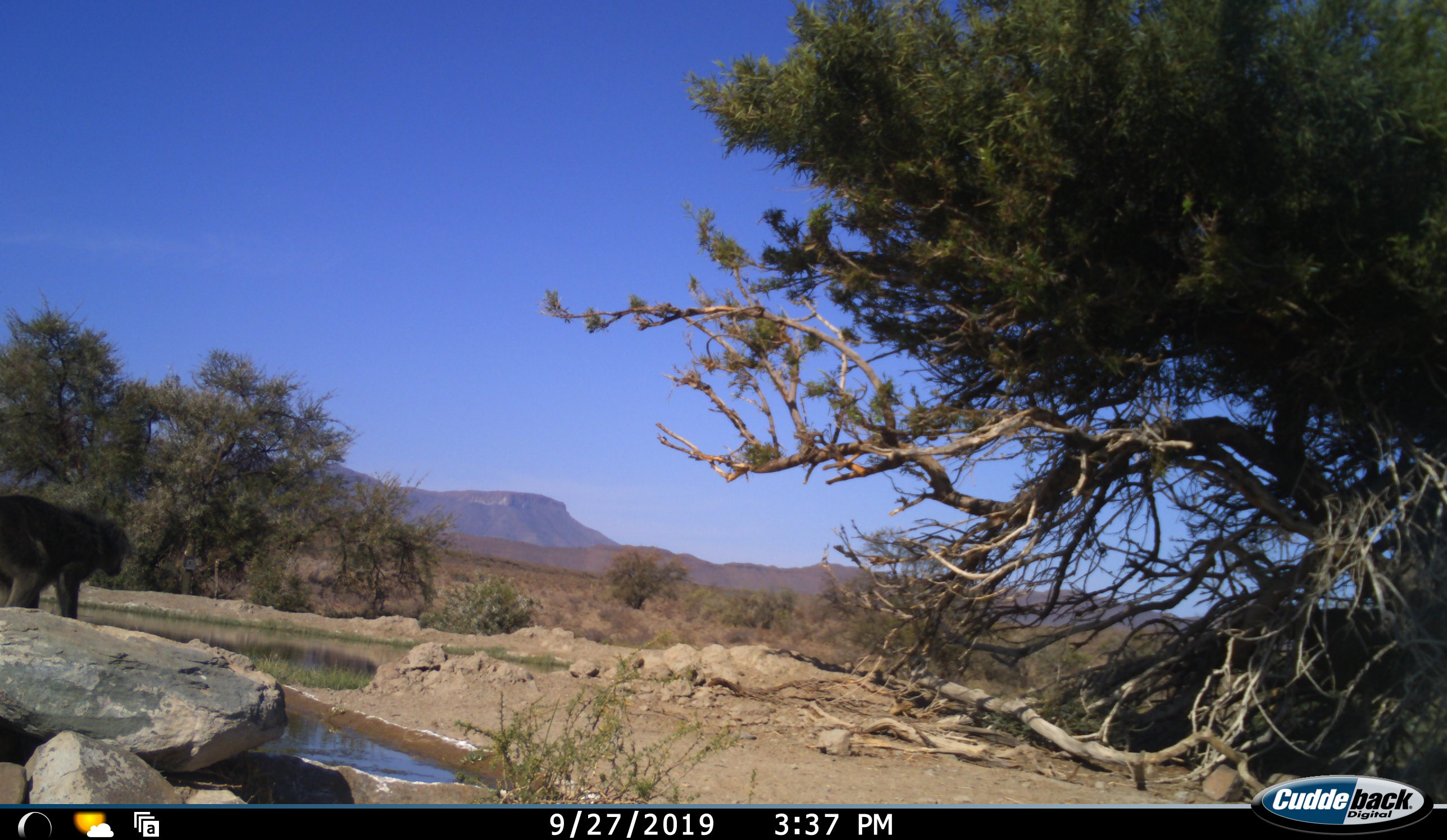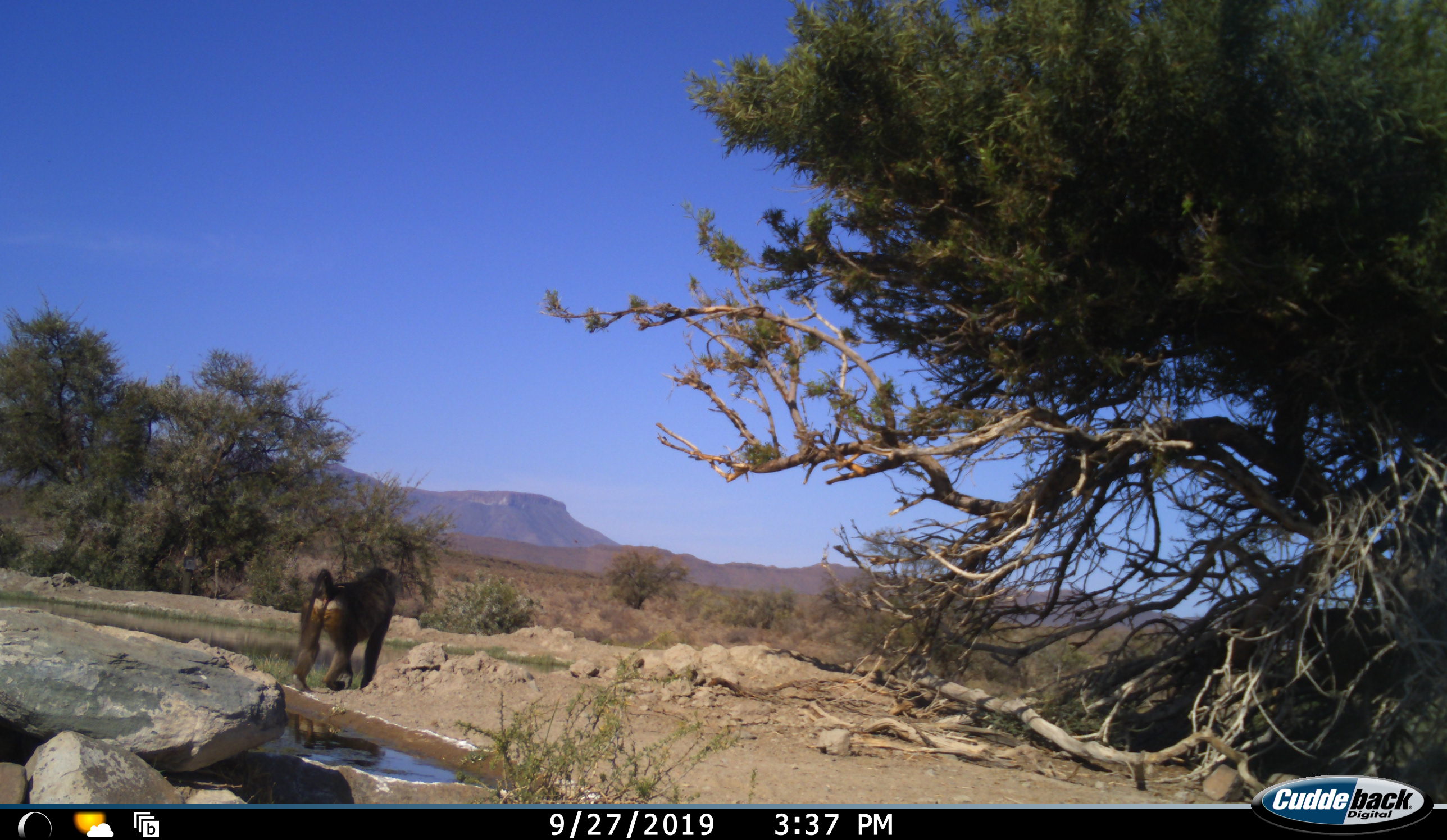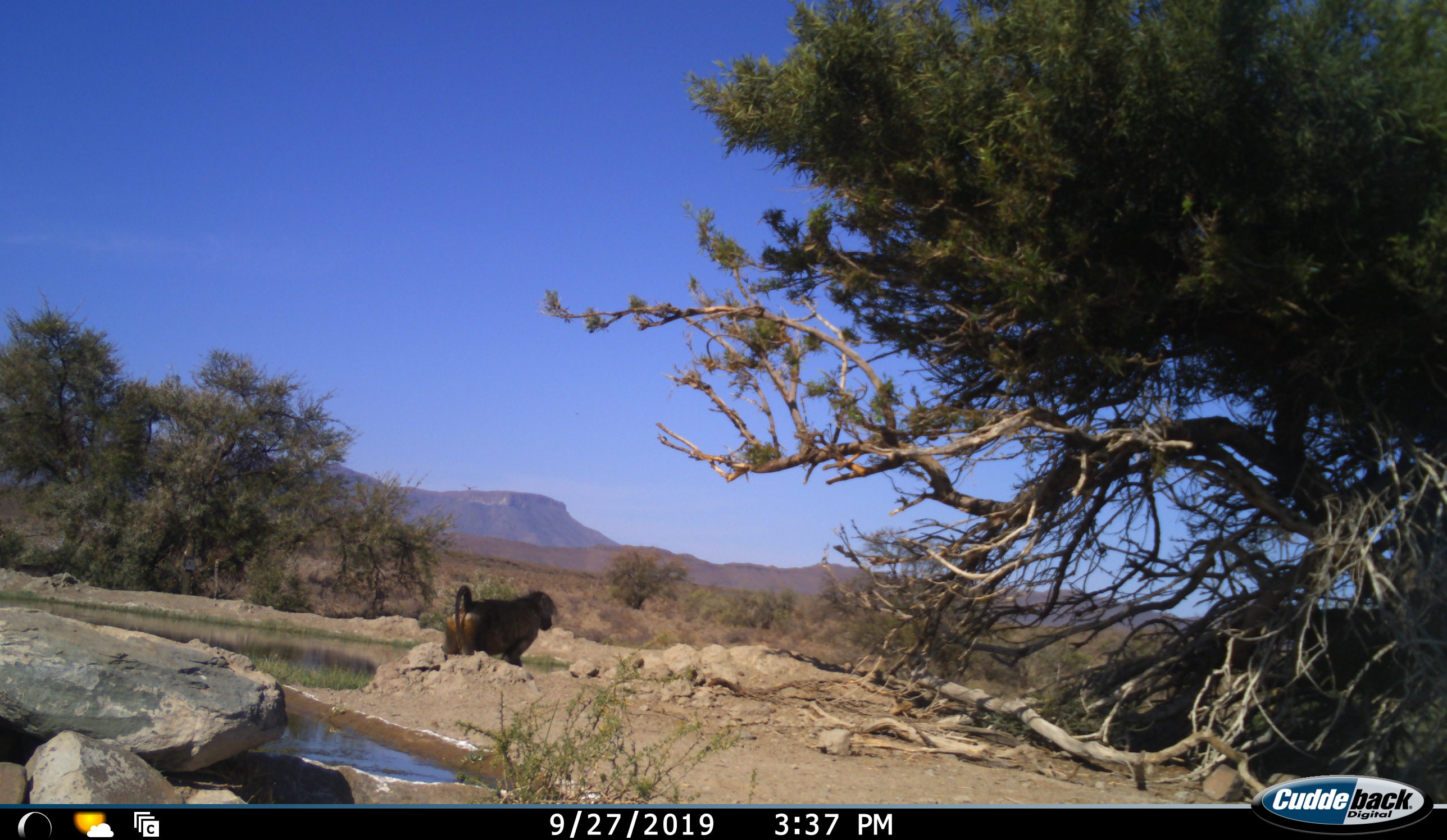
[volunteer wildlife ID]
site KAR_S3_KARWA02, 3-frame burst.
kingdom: Animalia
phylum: Chordata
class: Mammalia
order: Primates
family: Cercopithecidae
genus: Papio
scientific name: Papio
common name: baboon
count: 1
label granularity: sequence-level